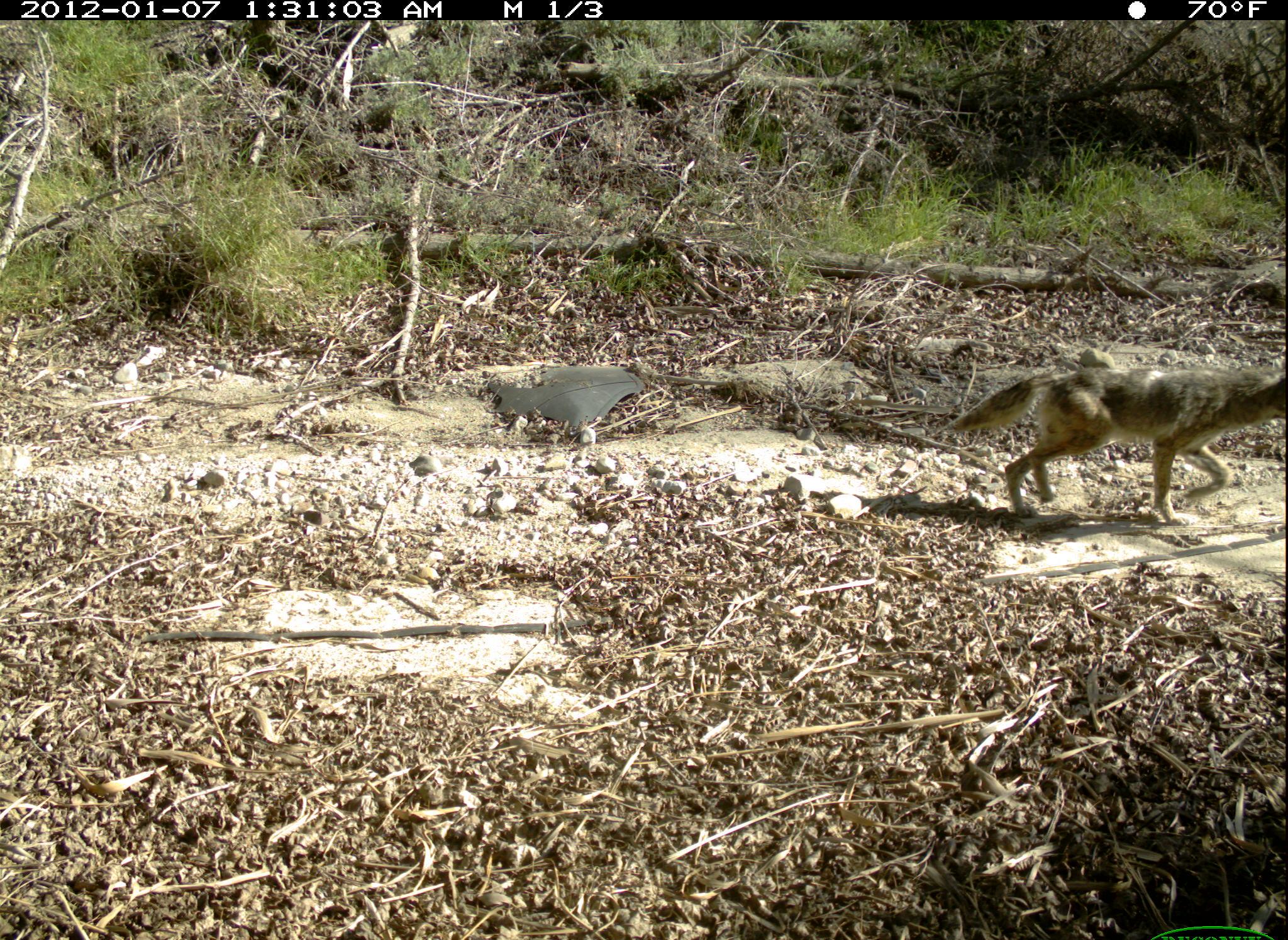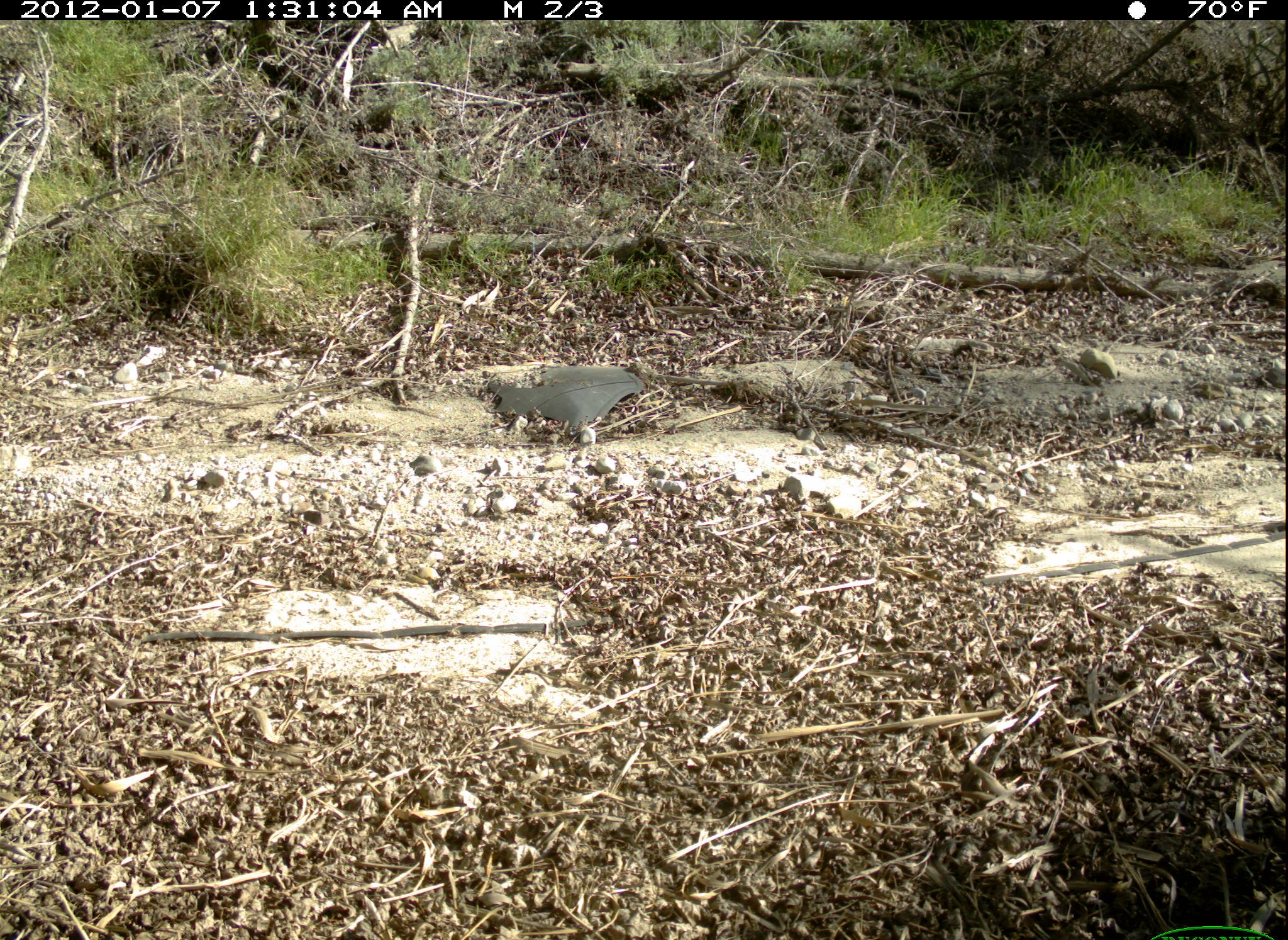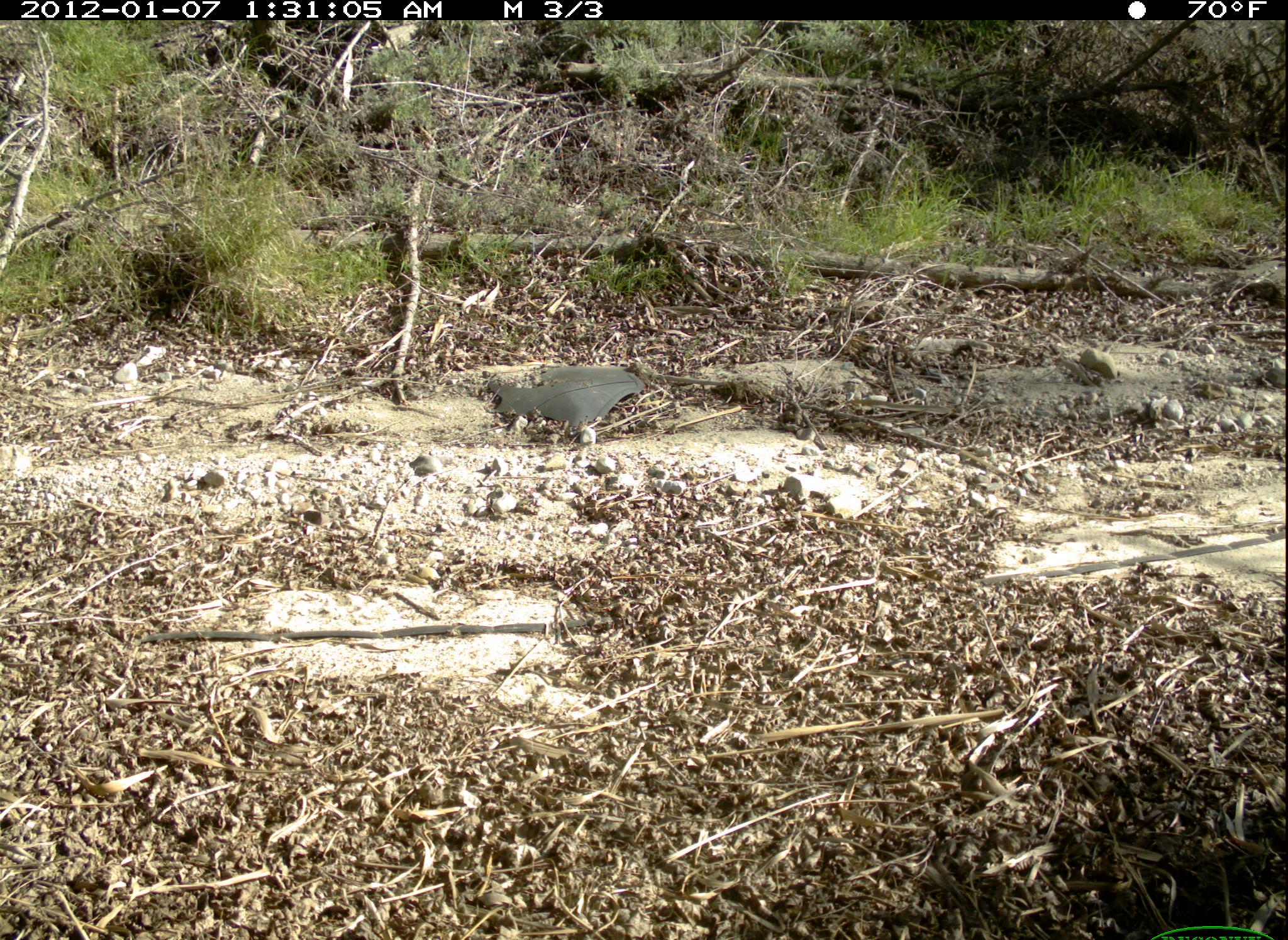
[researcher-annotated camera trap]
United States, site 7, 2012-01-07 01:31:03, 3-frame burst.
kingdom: Animalia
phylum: Chordata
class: Mammalia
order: Carnivora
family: Canidae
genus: Canis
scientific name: Canis latrans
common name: coyote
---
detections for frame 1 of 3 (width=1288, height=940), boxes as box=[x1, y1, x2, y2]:
coyote: box=[948, 333, 1286, 538]